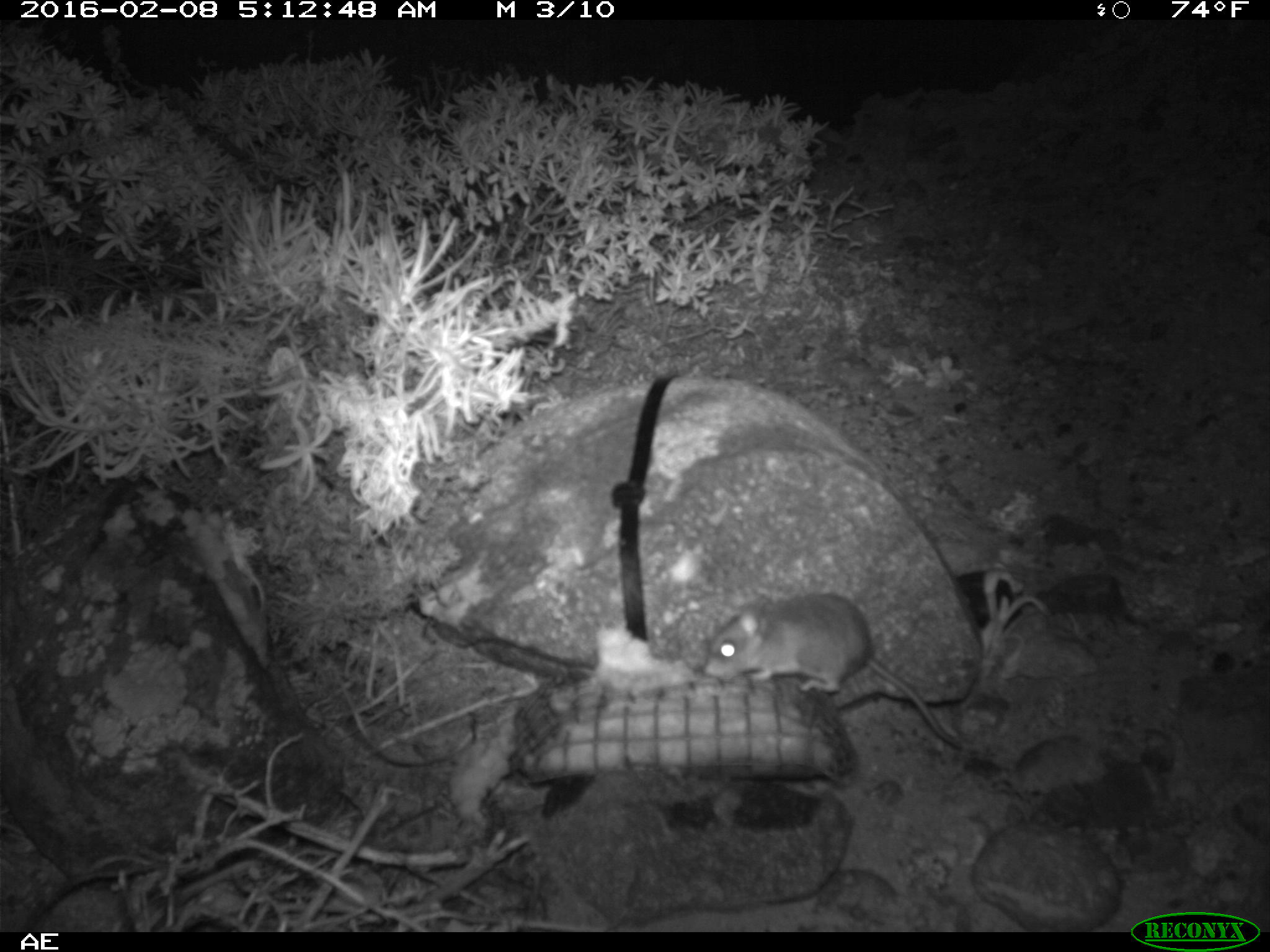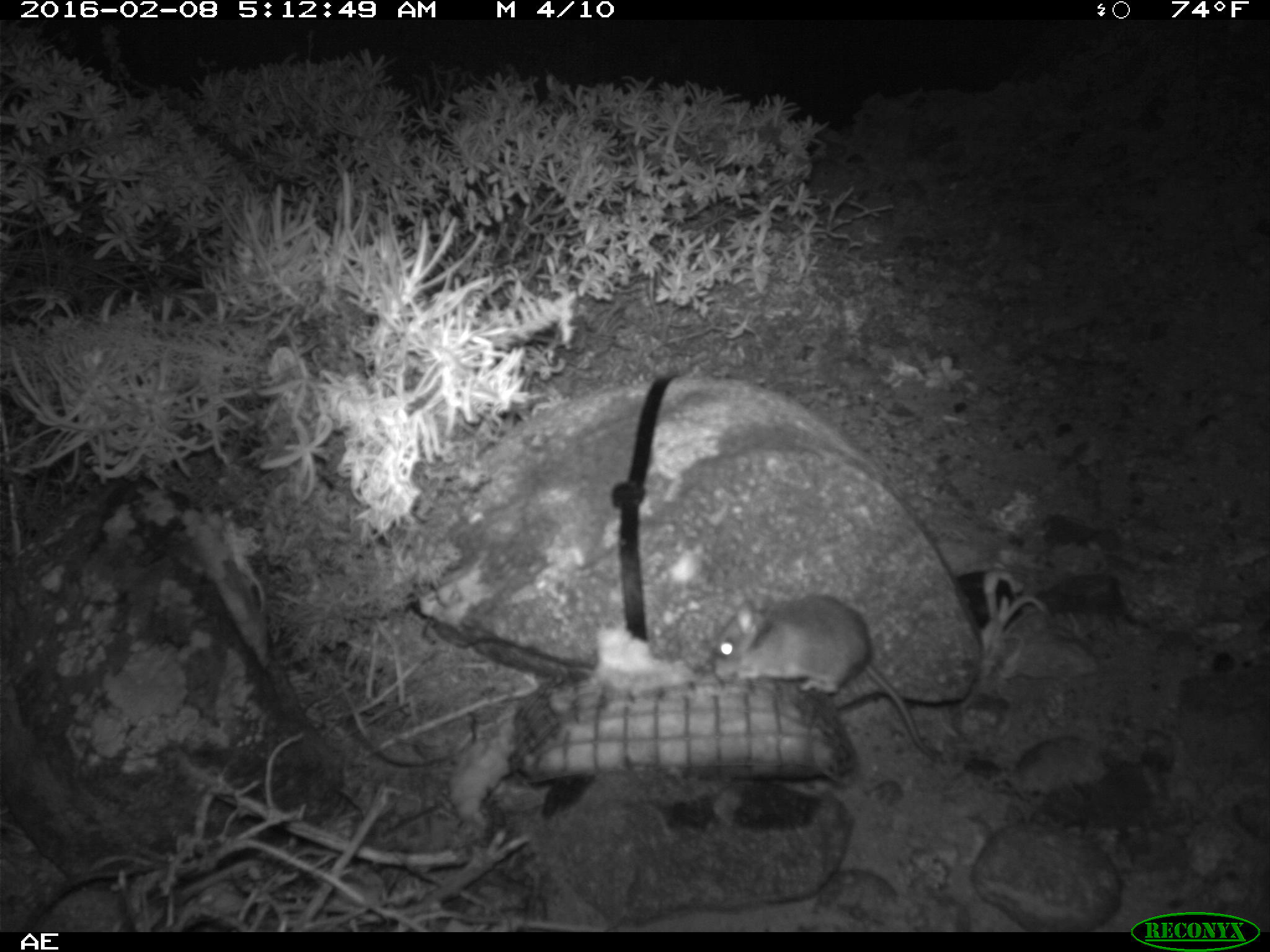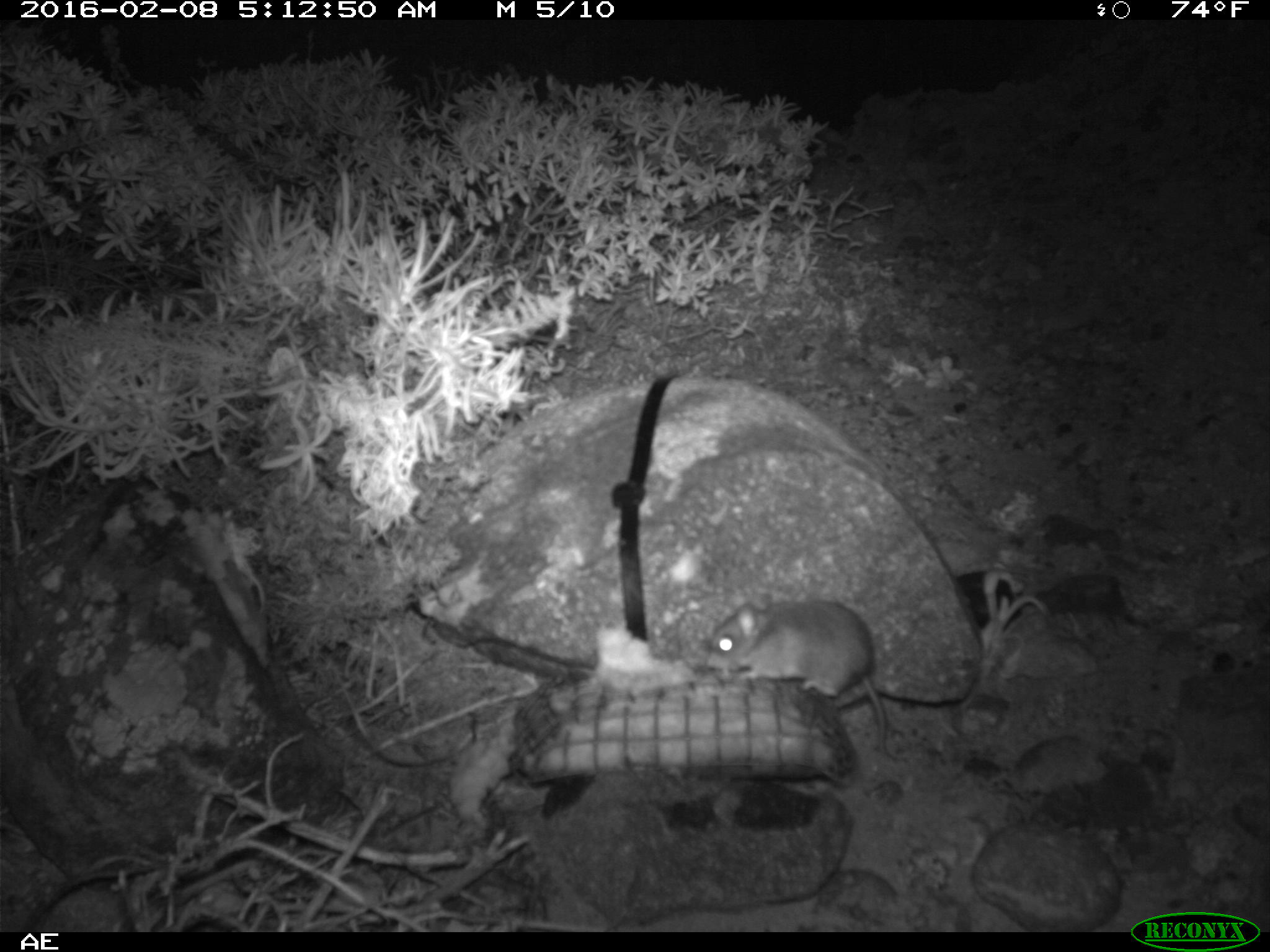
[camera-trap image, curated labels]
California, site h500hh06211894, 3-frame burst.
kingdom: Animalia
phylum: Chordata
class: Mammalia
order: Rodentia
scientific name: Rodentia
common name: rodent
Rodent (Rodentia).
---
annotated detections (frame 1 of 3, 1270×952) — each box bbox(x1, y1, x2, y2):
rodent: bbox(704, 591, 971, 752)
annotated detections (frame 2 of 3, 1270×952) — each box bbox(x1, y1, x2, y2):
rodent: bbox(710, 593, 942, 762)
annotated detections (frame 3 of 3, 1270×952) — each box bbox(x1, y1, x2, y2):
rodent: bbox(709, 593, 886, 757)